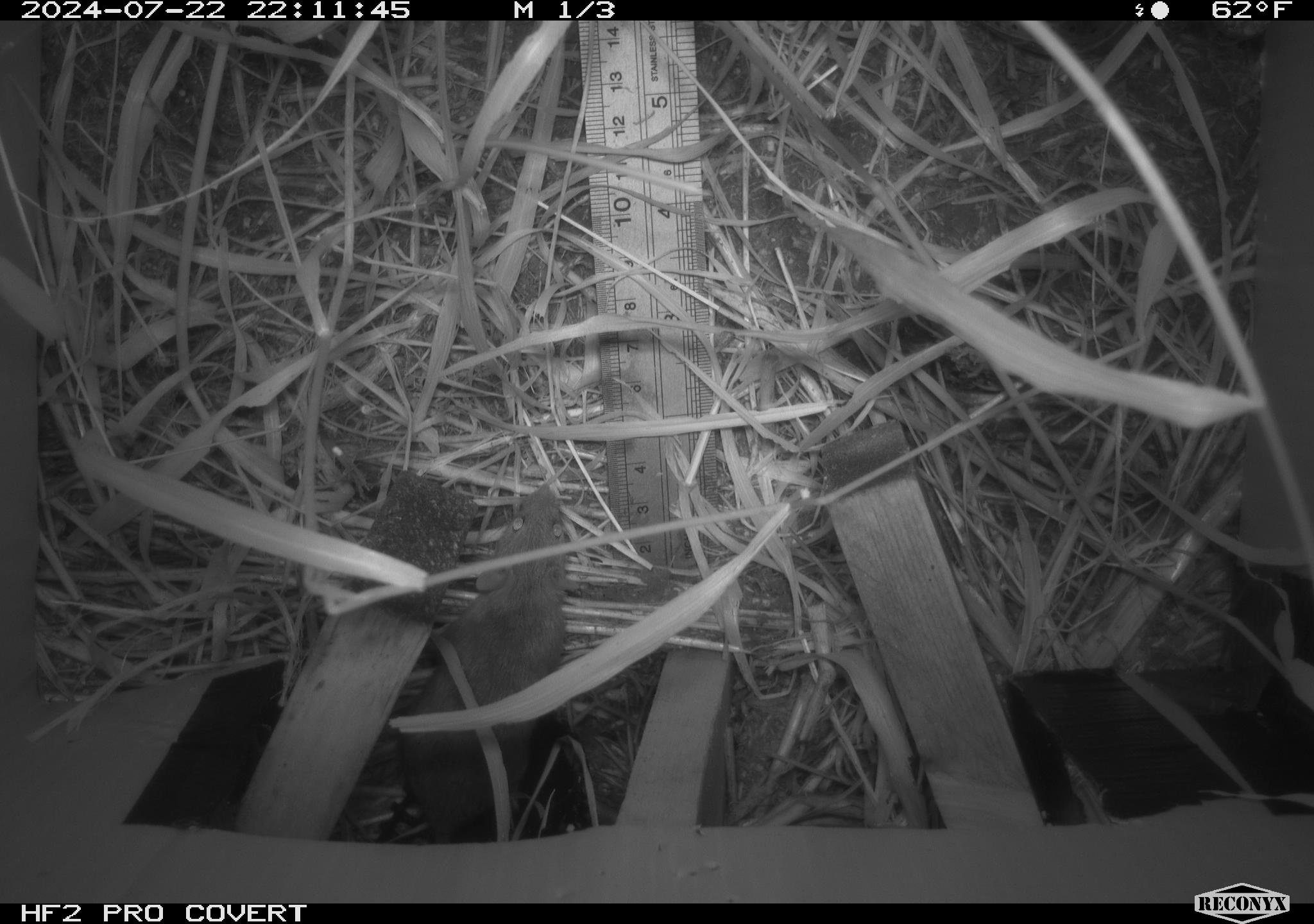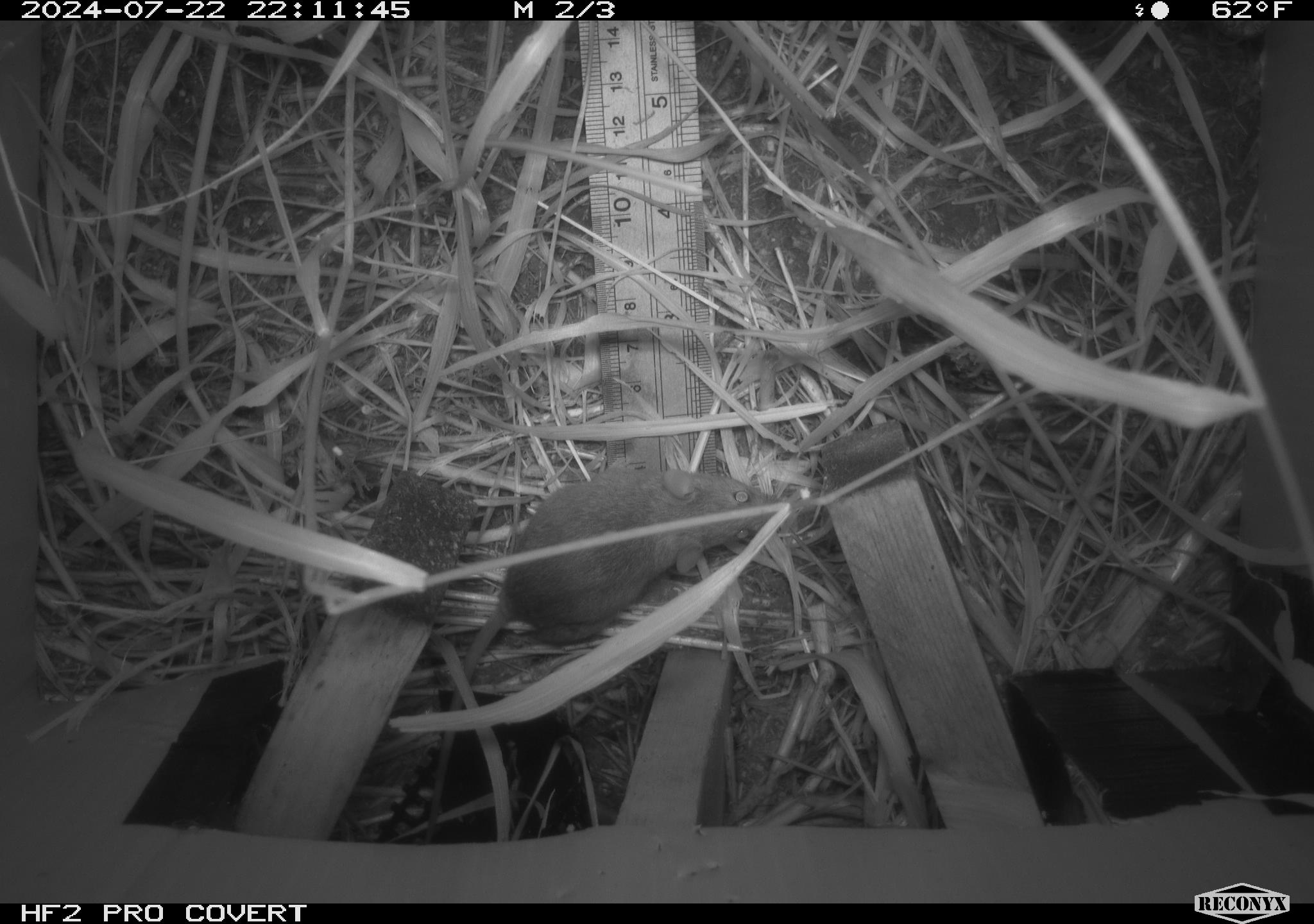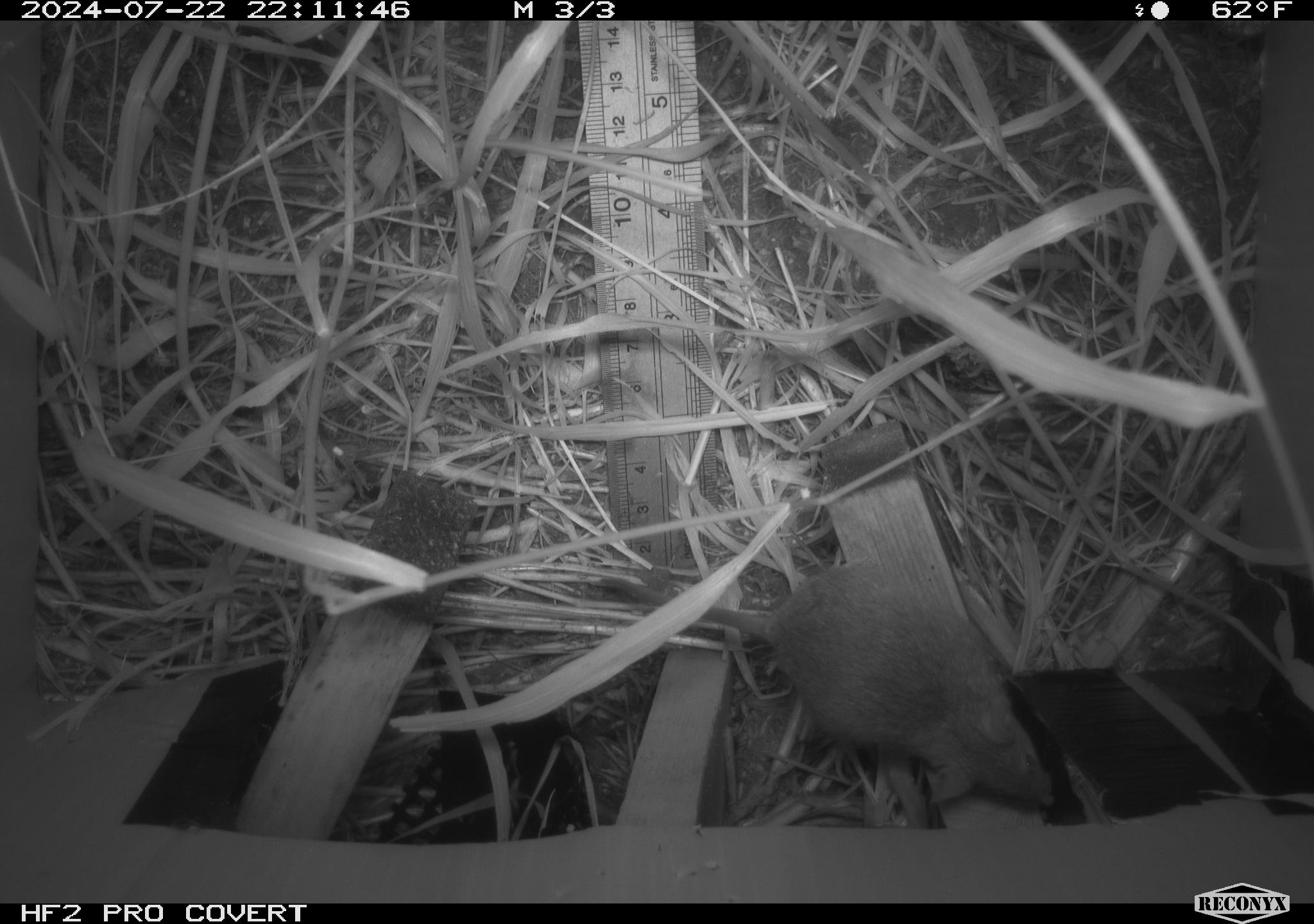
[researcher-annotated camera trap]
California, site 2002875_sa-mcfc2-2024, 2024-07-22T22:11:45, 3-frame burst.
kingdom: Animalia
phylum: Chordata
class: Mammalia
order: Rodentia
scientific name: Rodentia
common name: rodent